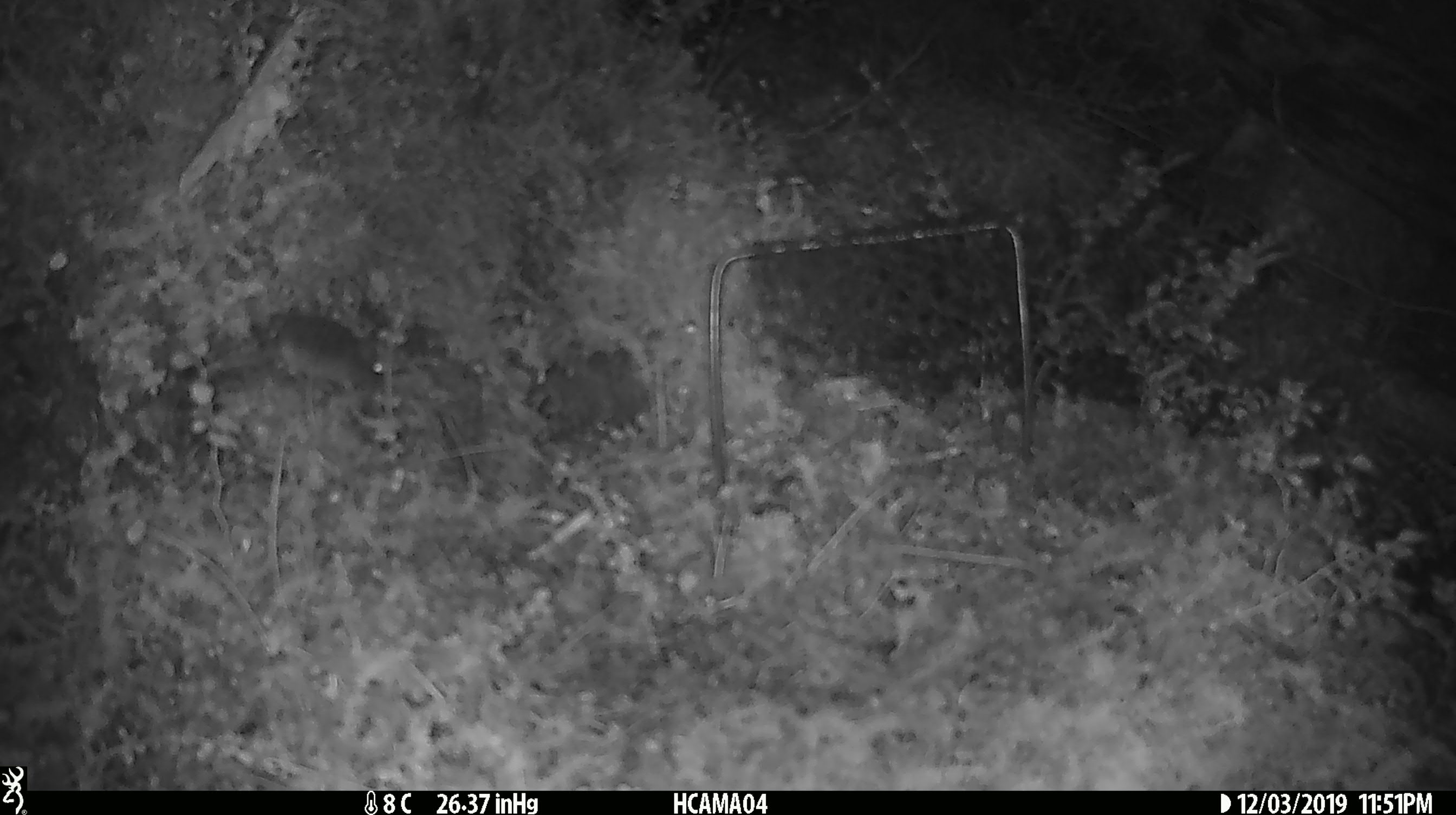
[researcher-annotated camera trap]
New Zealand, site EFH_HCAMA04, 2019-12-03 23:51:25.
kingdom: Animalia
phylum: Chordata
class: Mammalia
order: Rodentia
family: Muridae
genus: Mus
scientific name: Mus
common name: mouse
Mouse (Mus).